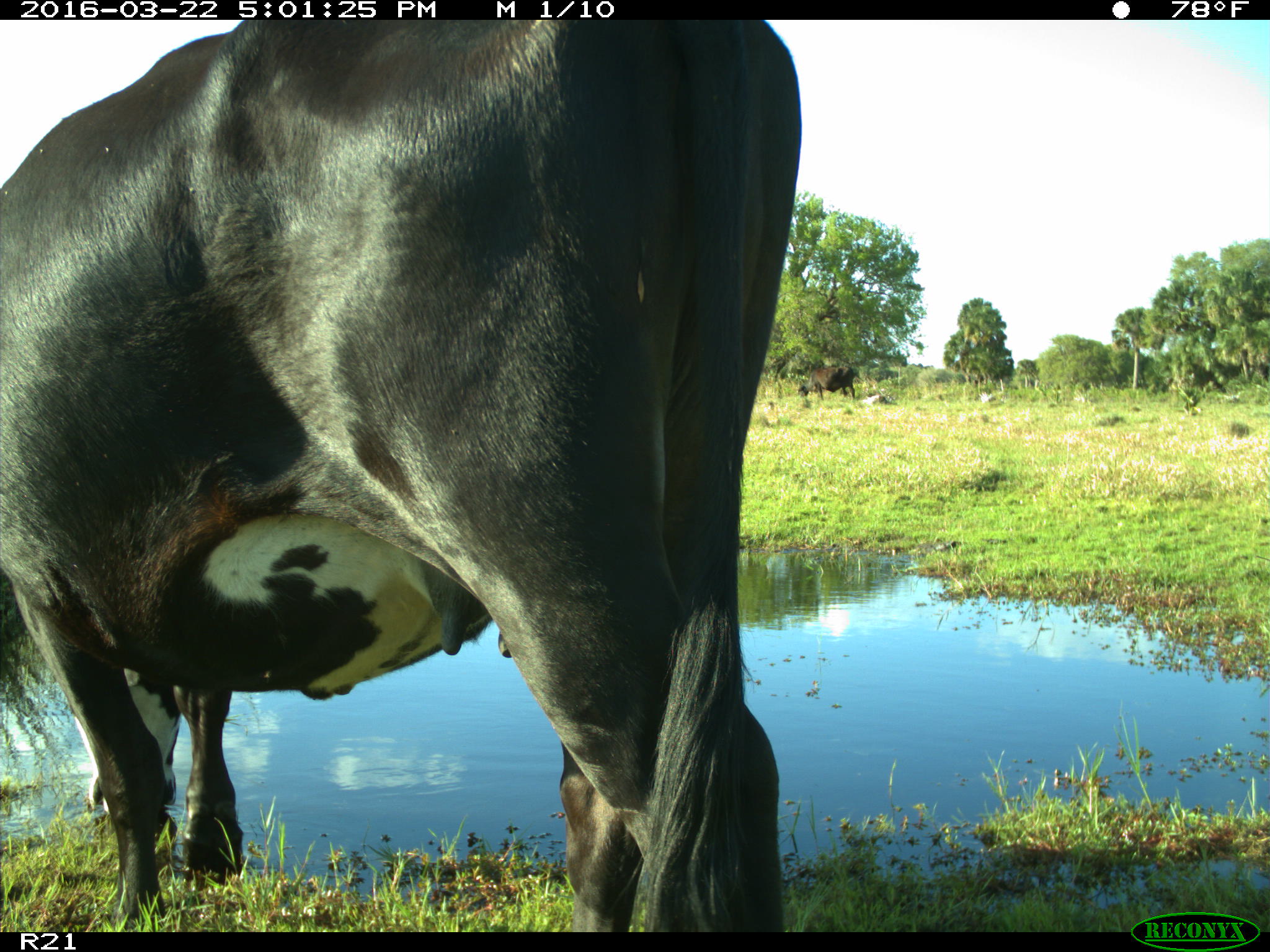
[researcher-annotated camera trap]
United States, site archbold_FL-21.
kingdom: Animalia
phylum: Chordata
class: Mammalia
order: Artiodactyla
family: Bovidae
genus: Bos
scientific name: Bos taurus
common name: domestic cow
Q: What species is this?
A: Bos taurus (domestic cow).